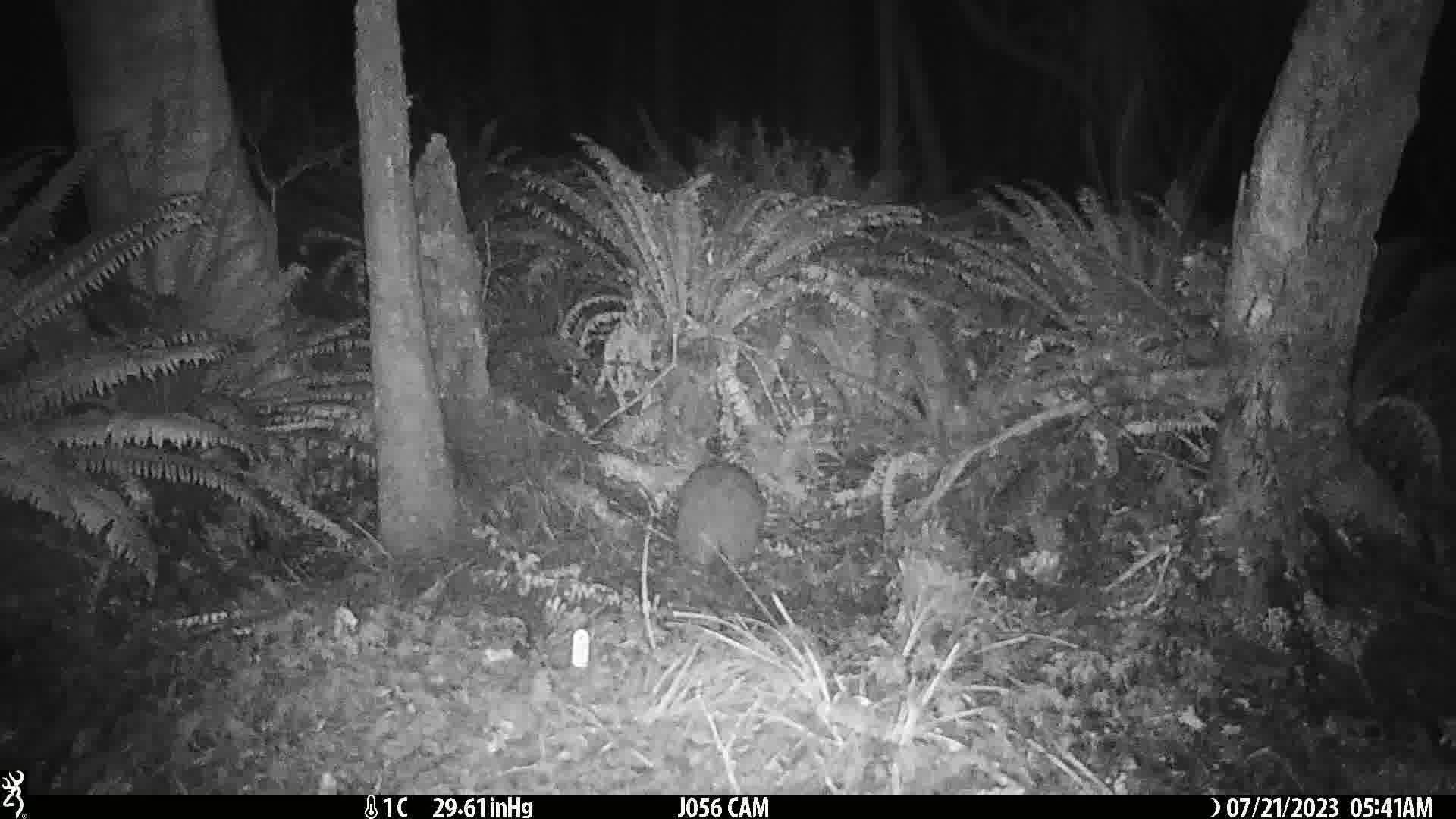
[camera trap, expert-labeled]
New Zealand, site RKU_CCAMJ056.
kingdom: Animalia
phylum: Chordata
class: Aves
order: Apterygiformes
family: Apterygidae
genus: Apteryx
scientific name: Apteryx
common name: kiwi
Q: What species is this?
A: Kiwi (Apteryx).